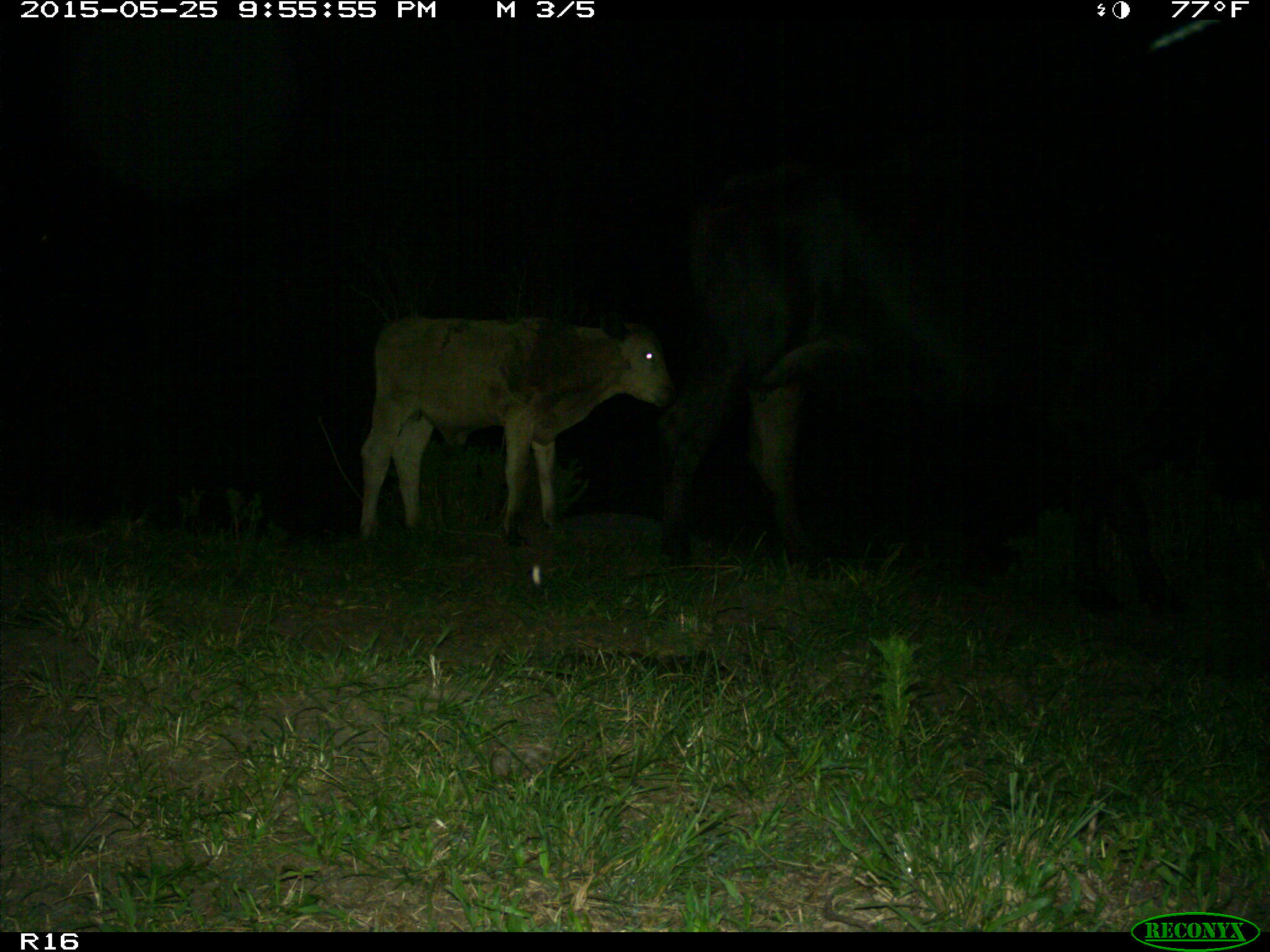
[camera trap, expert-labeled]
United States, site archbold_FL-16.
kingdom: Animalia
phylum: Chordata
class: Mammalia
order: Artiodactyla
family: Bovidae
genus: Bos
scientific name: Bos taurus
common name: domestic cow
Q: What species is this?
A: Bos taurus (domestic cow).